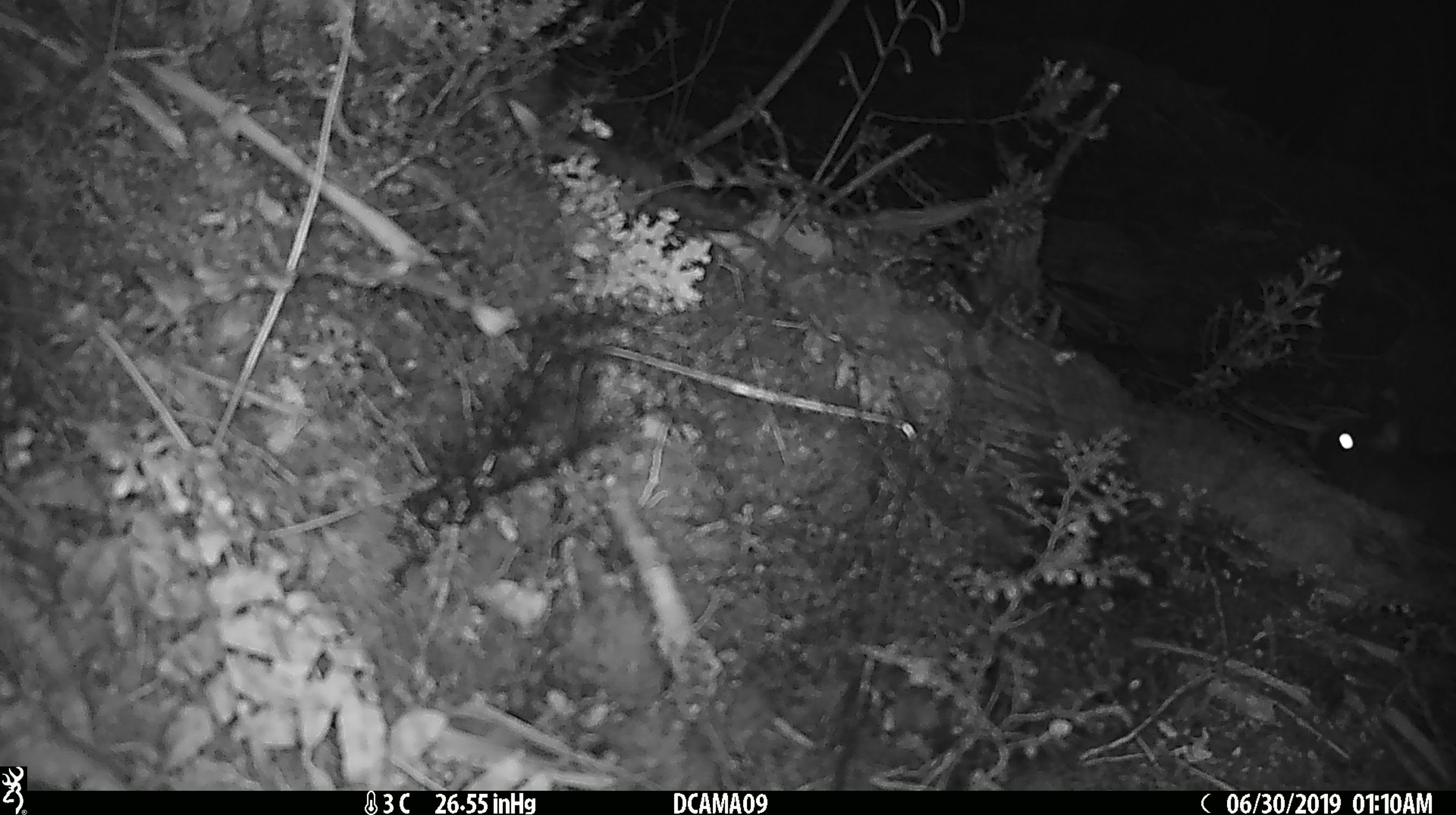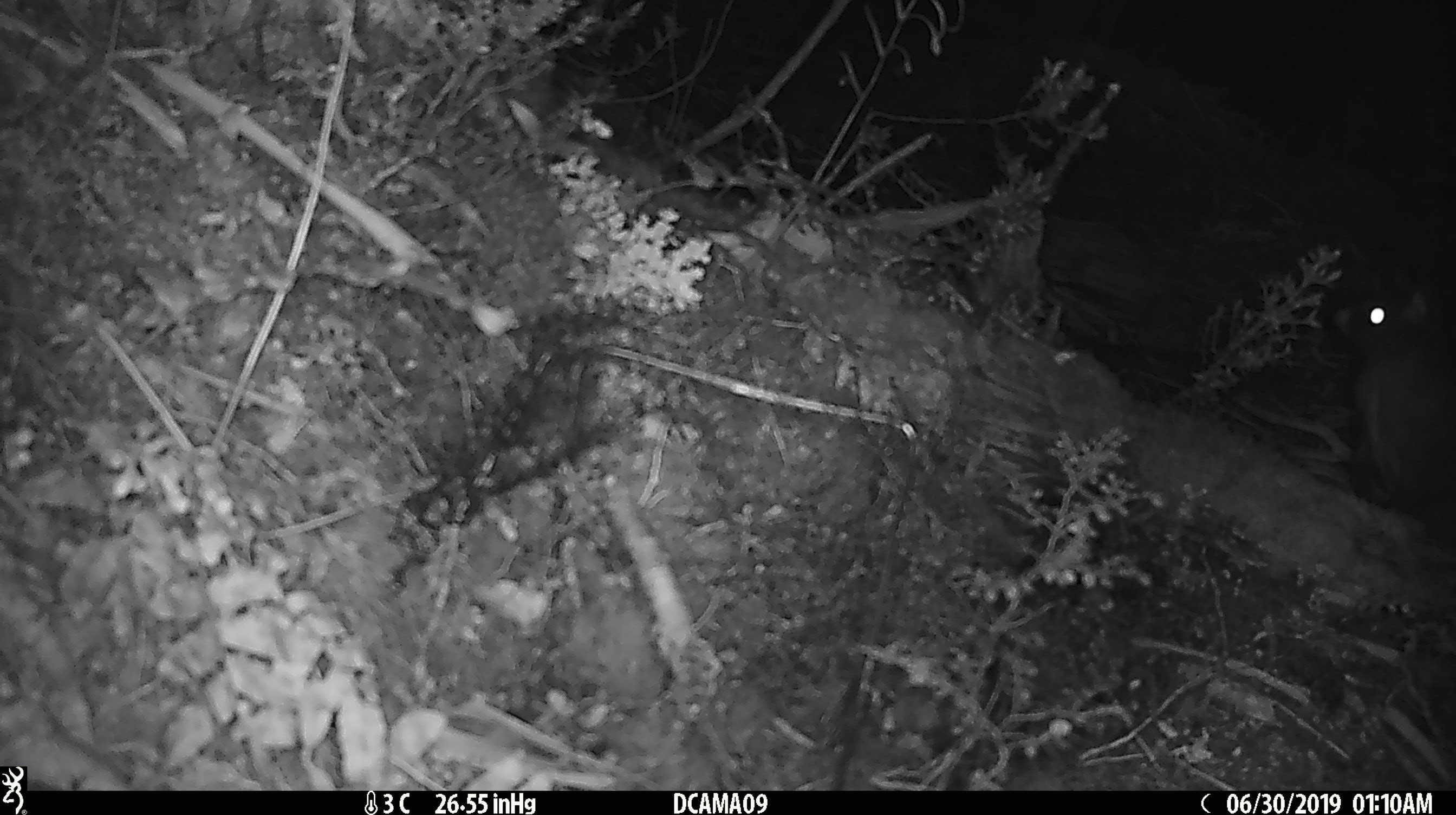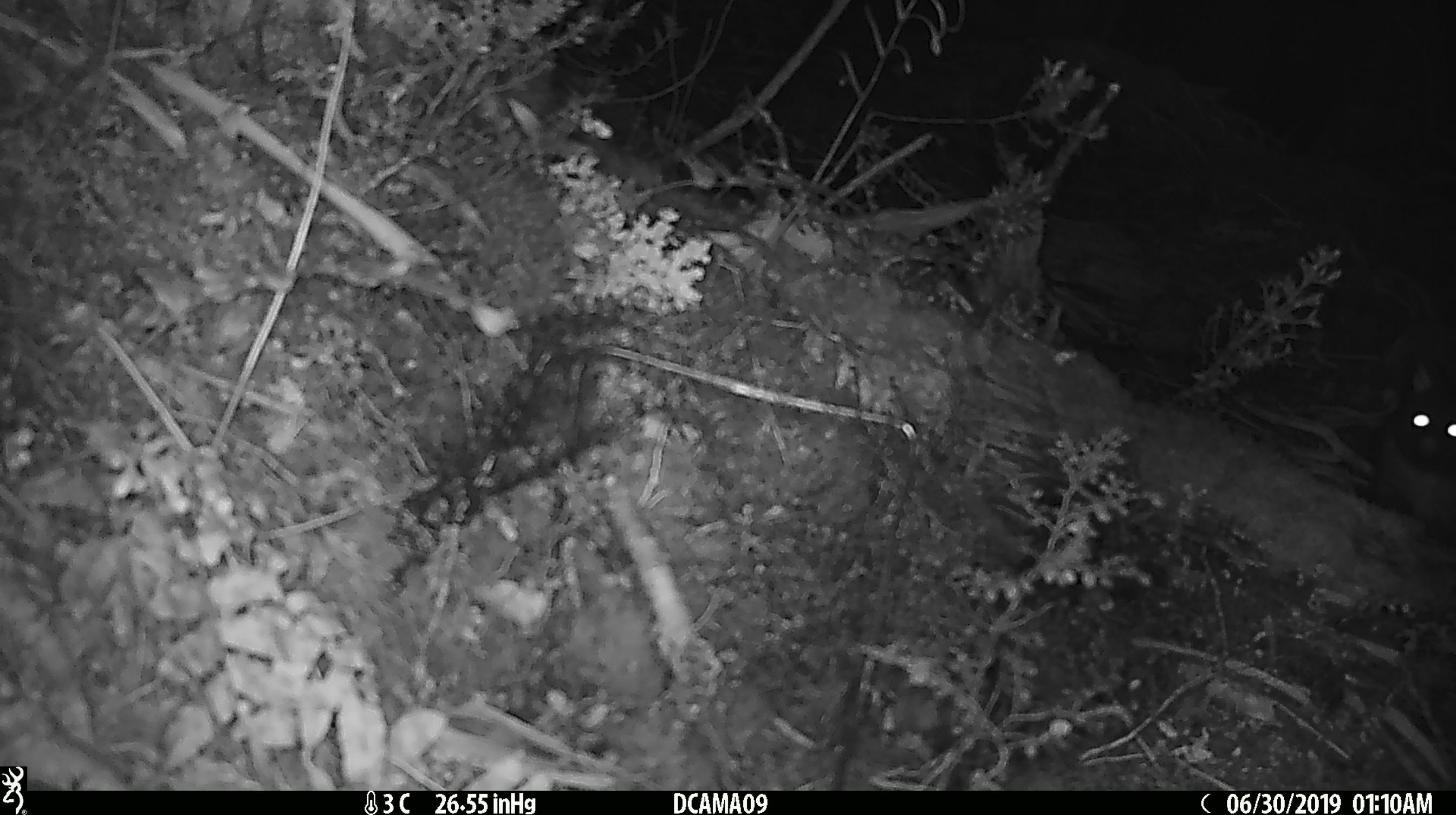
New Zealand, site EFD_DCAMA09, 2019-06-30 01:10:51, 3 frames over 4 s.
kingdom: Animalia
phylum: Chordata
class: Mammalia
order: Diprotodontia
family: Phalangeridae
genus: Trichosurus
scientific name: Trichosurus vulpecula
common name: common brushtail possum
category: possum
Possum (common brushtail possum) (Trichosurus vulpecula).